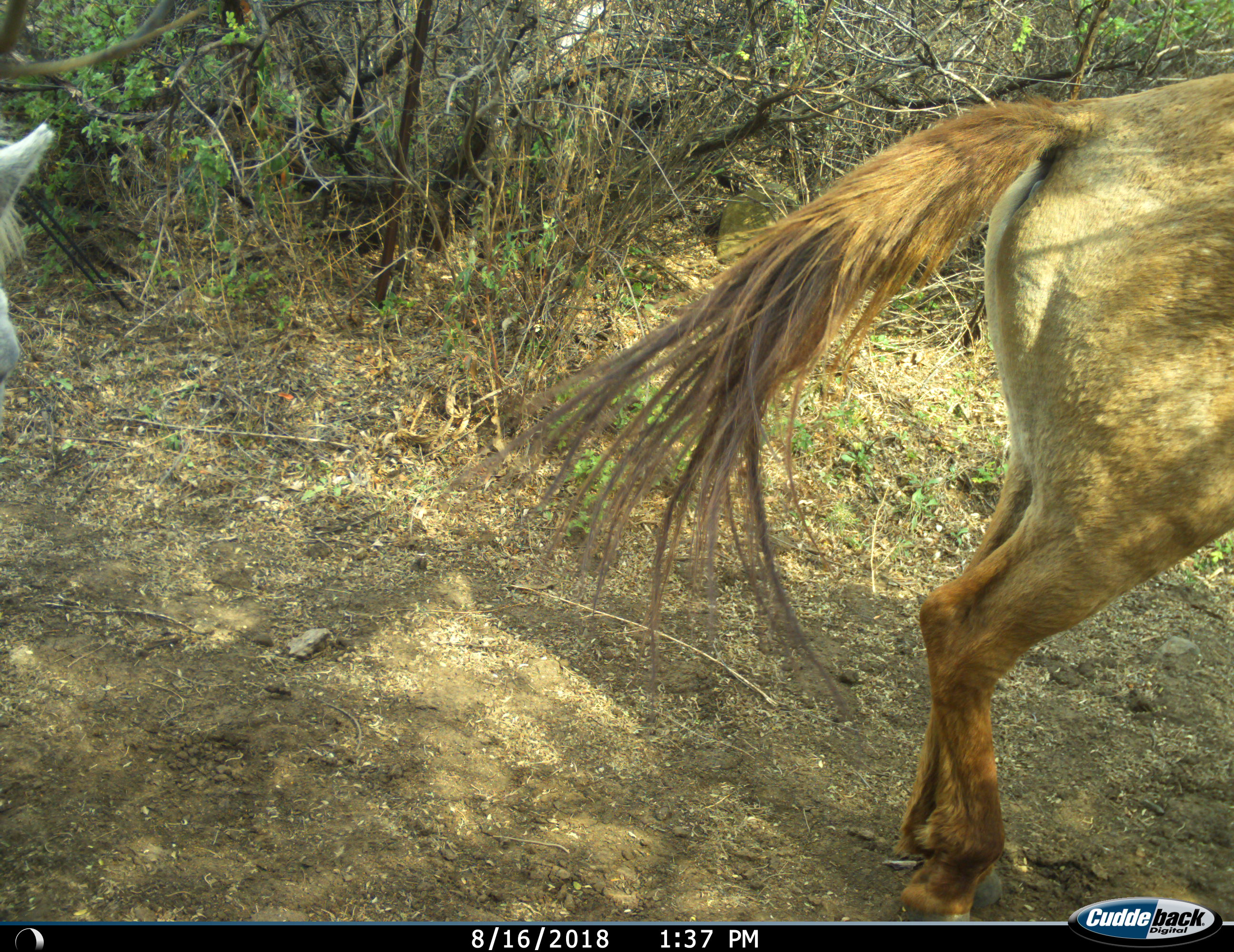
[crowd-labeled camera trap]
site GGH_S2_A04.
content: unidentified animal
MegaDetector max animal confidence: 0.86